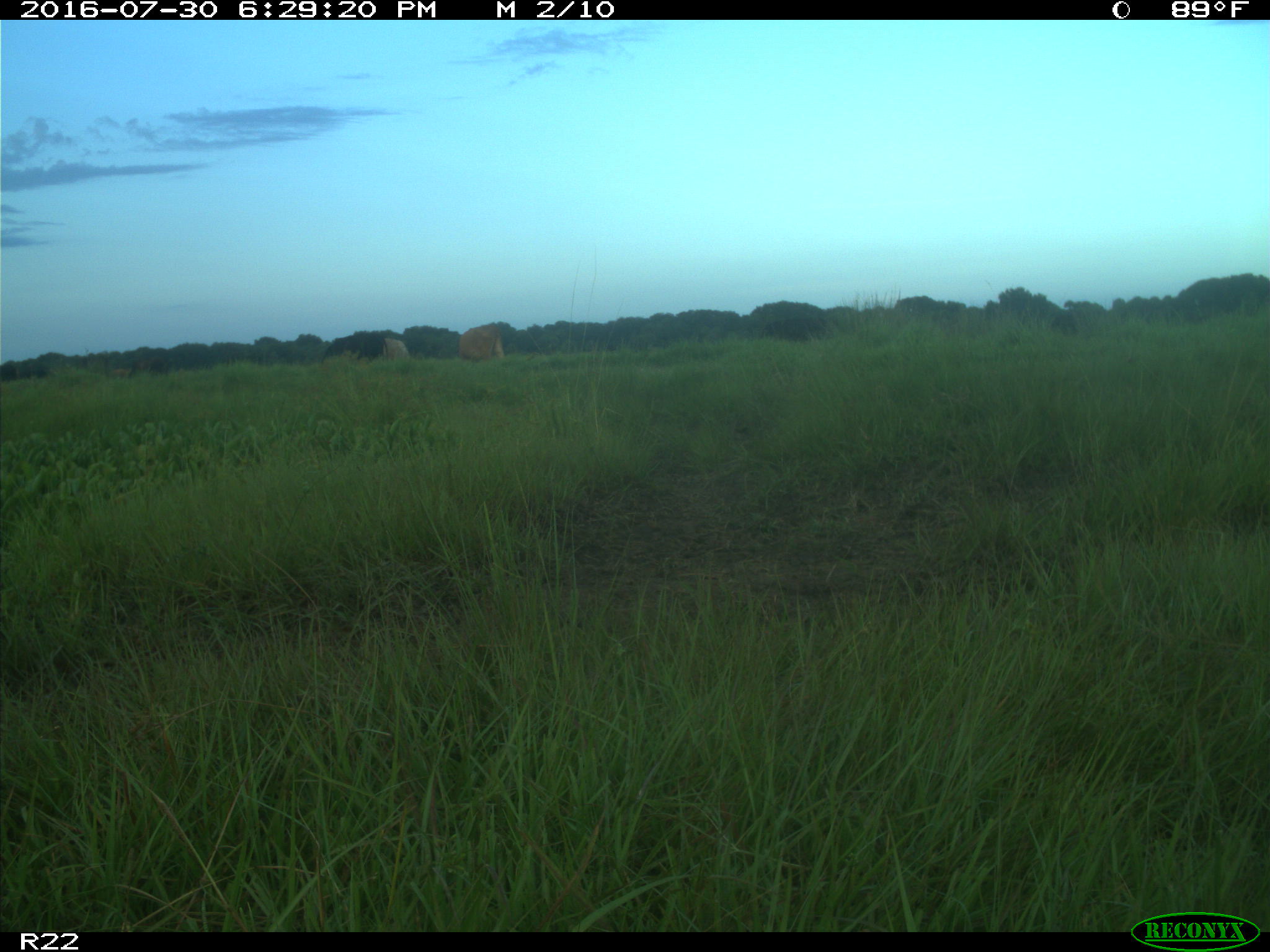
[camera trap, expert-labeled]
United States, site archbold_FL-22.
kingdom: Animalia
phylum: Chordata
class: Mammalia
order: Artiodactyla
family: Bovidae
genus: Bos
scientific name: Bos taurus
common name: domestic cow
Bos taurus (domestic cow).